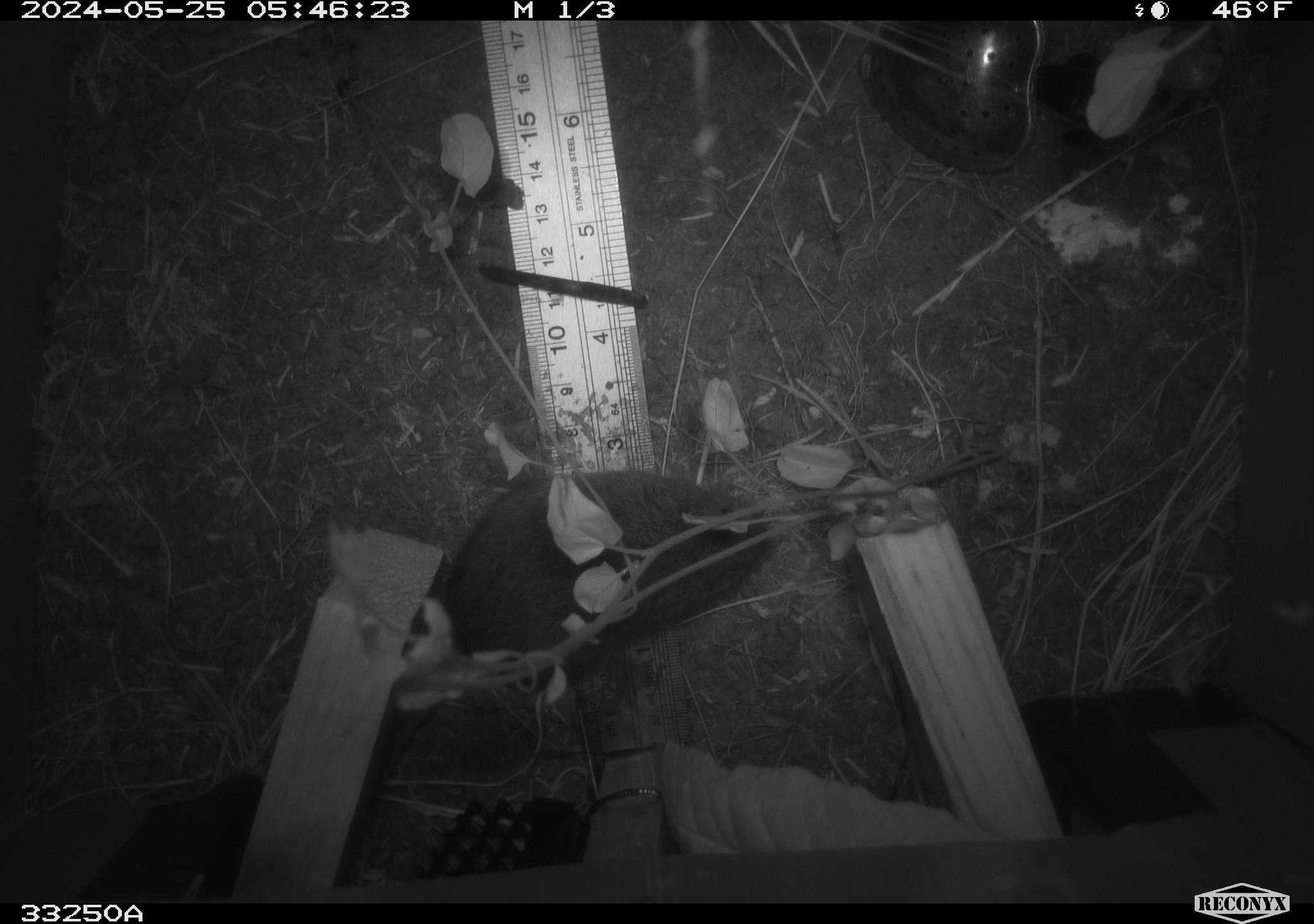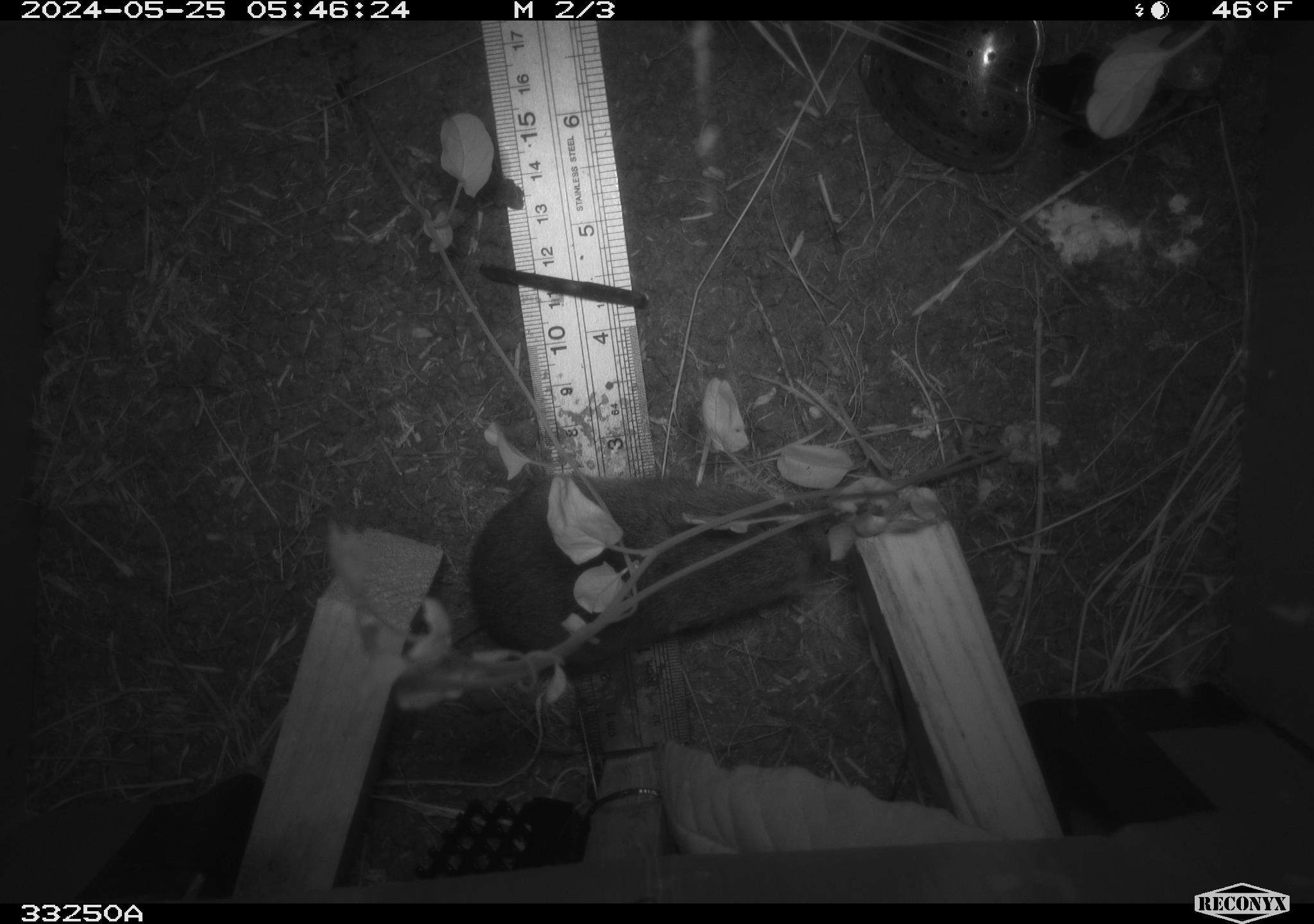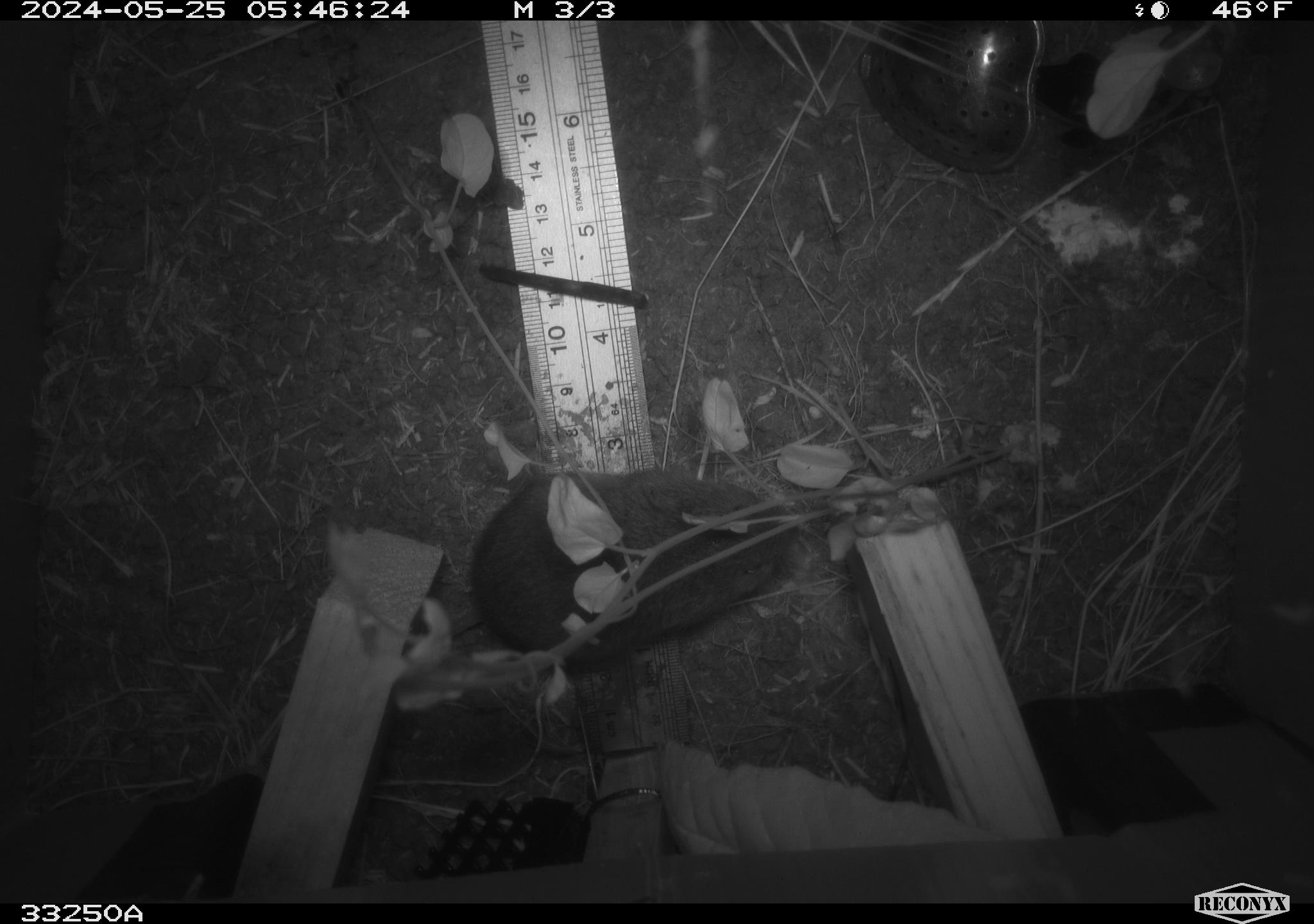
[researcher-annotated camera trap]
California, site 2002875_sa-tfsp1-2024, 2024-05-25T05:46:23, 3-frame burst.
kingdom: Animalia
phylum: Chordata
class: Mammalia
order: Rodentia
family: Cricetidae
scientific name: Arvicolinae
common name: voles, lemmings, and muskrats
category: arvicolinae subfamily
Arvicolinae subfamily (voles, lemmings, and muskrats) (Arvicolinae).